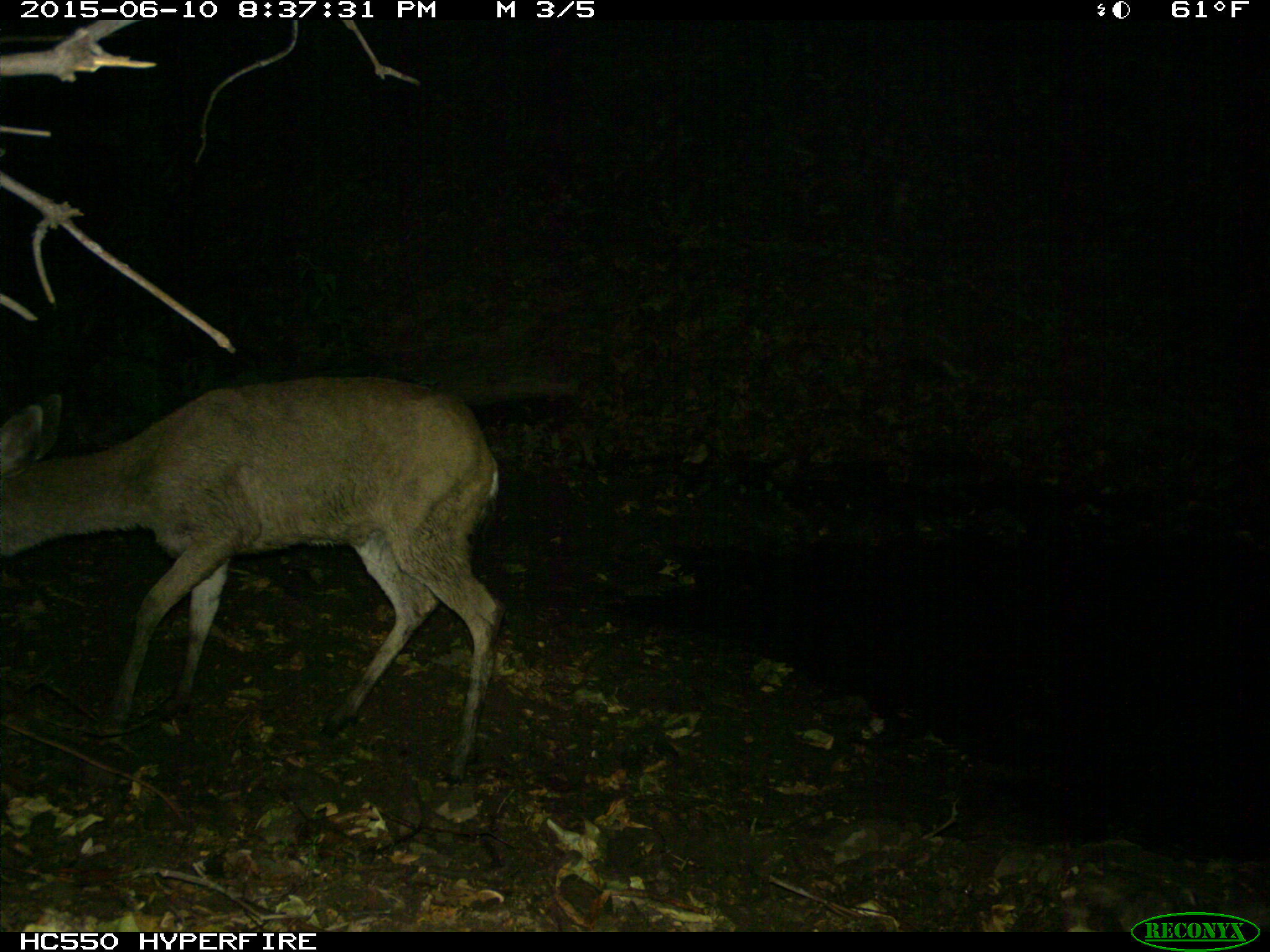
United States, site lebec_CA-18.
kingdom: Animalia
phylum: Chordata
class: Mammalia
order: Artiodactyla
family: Cervidae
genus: Odocoileus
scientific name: Odocoileus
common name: deer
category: unidentified deer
Unidentified deer (deer) (Odocoileus).